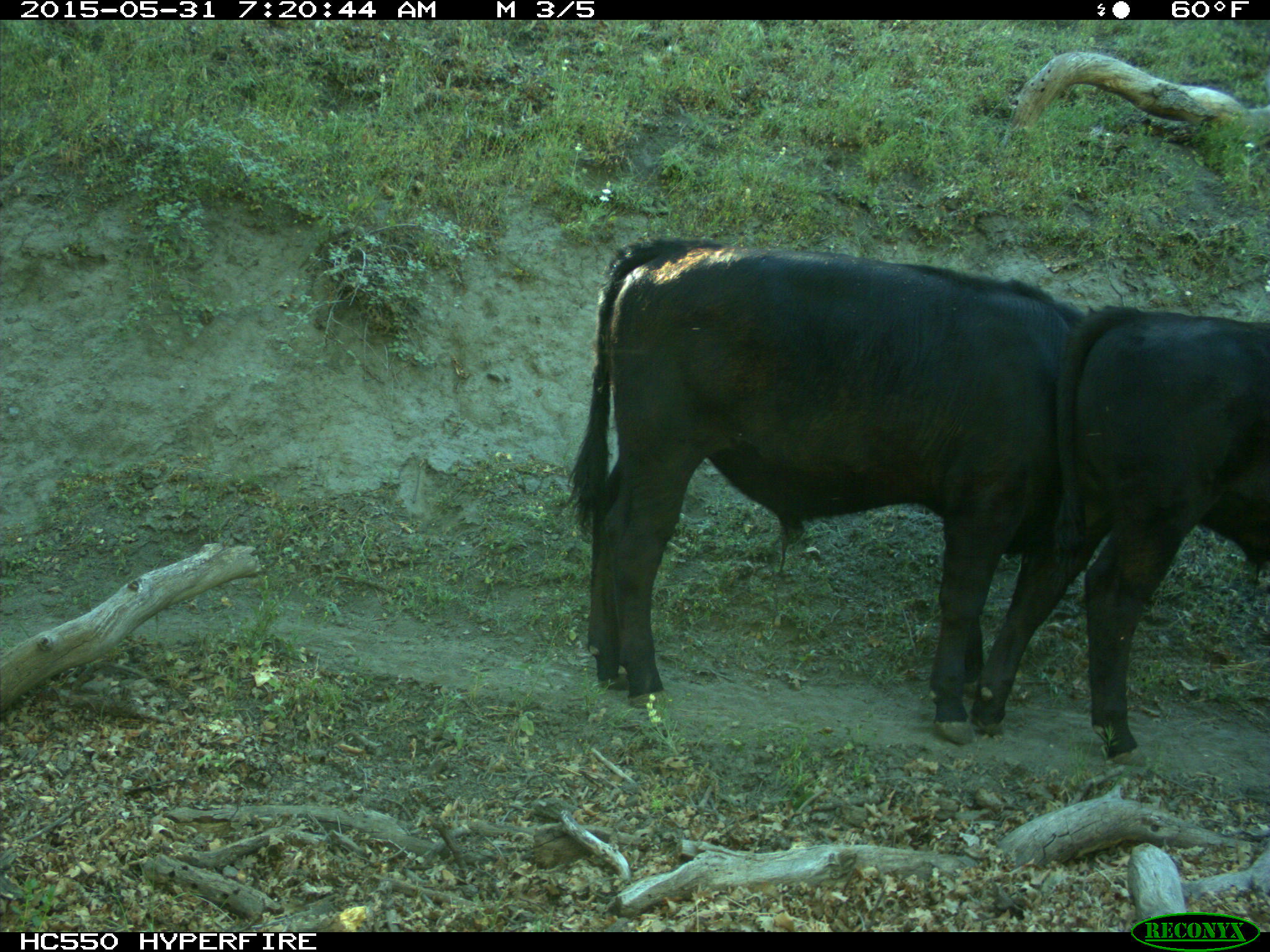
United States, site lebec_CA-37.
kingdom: Animalia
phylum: Chordata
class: Mammalia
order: Artiodactyla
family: Bovidae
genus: Bos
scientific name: Bos taurus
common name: domestic cow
Bos taurus (domestic cow).